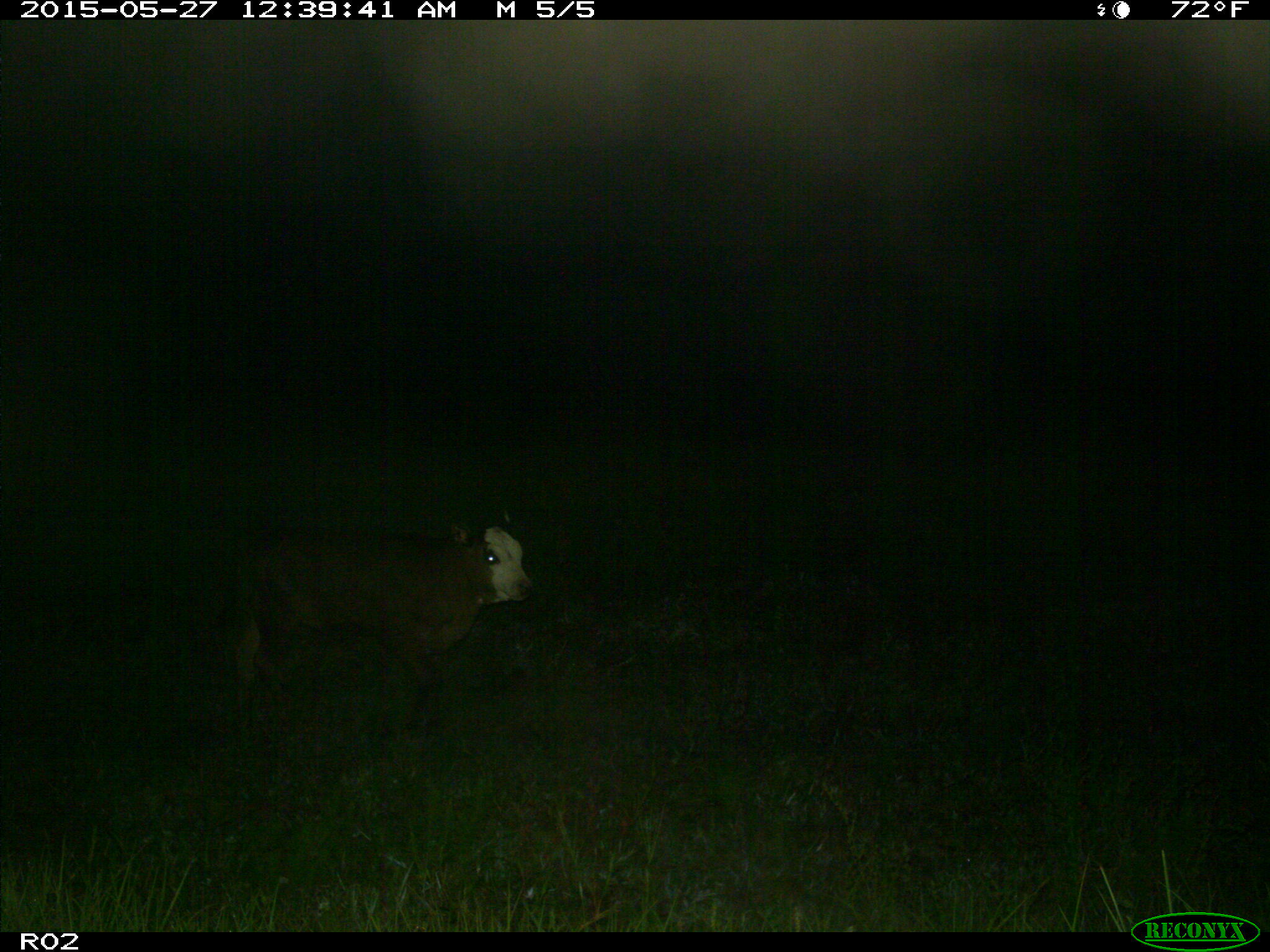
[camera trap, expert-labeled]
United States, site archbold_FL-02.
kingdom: Animalia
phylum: Chordata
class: Mammalia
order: Artiodactyla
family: Bovidae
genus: Bos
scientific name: Bos taurus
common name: domestic cow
Bos taurus (domestic cow).